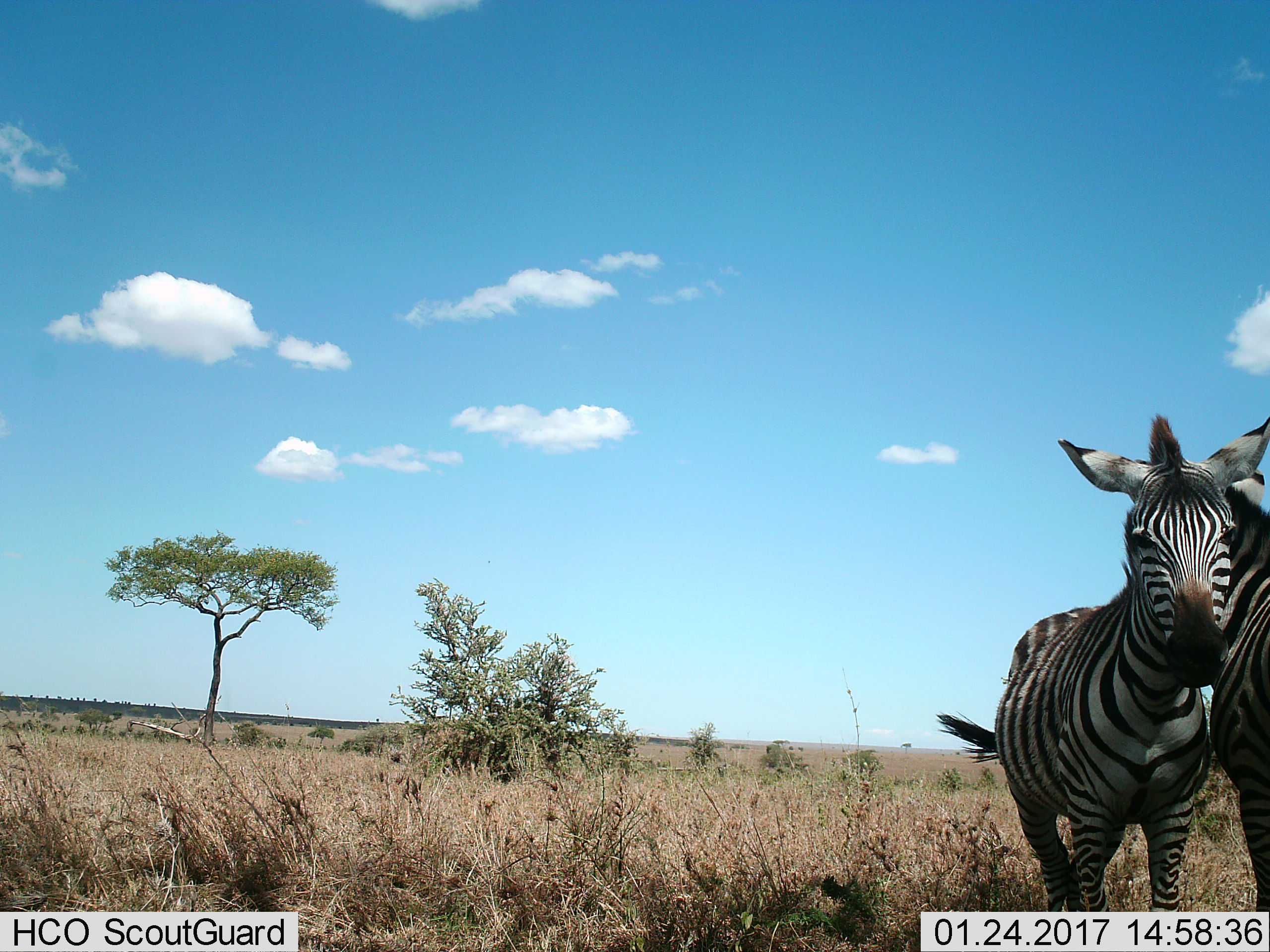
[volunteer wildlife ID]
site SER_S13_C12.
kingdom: Animalia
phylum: Chordata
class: Mammalia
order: Perissodactyla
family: Equidae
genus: Equus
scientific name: Equus quagga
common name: plains zebra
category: zebraplains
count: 2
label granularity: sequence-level